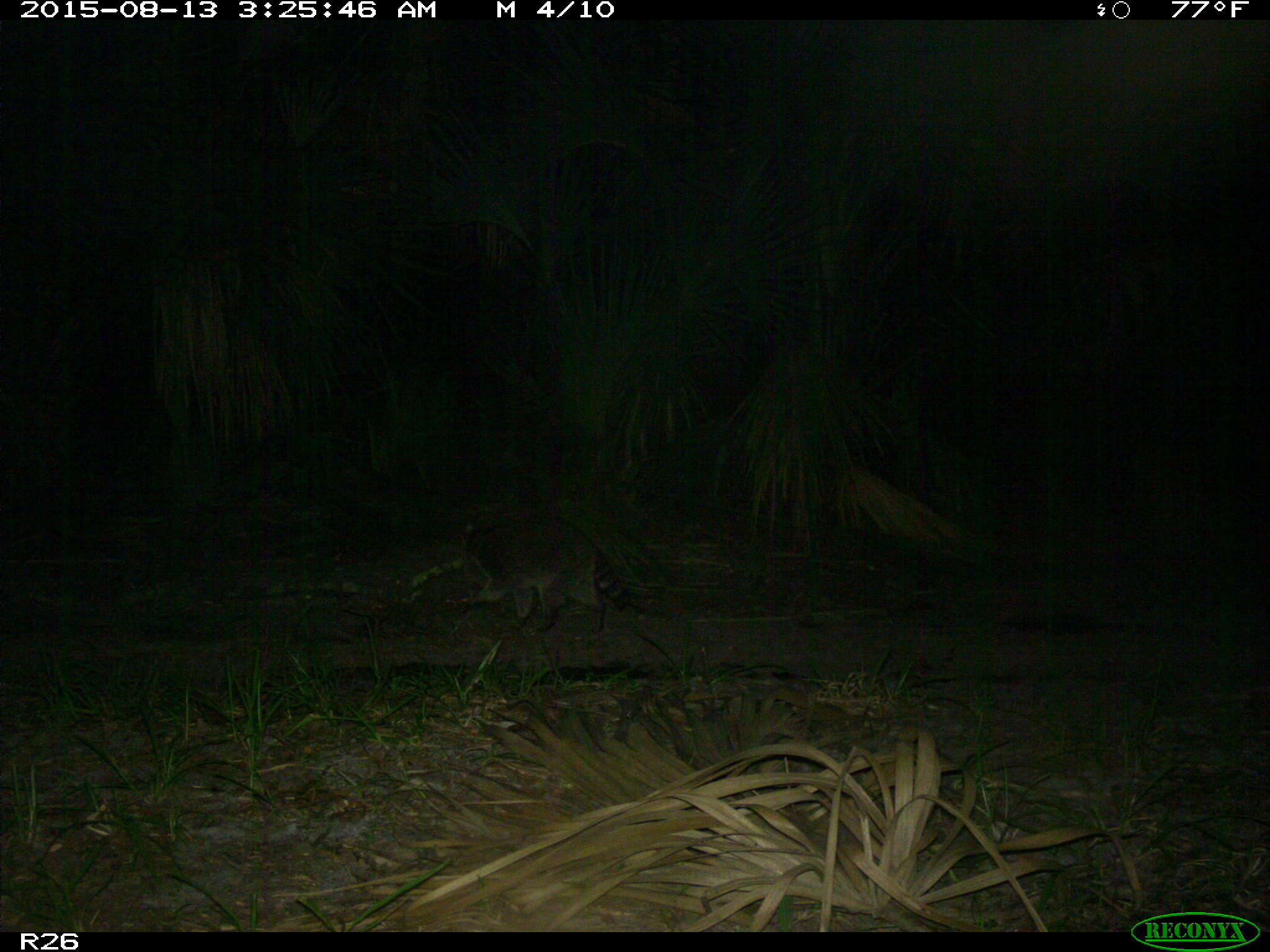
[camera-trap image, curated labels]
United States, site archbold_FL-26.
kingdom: Animalia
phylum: Chordata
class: Mammalia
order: Carnivora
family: Procyonidae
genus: Procyon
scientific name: Procyon lotor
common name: common raccoon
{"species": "Procyon lotor (common raccoon)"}